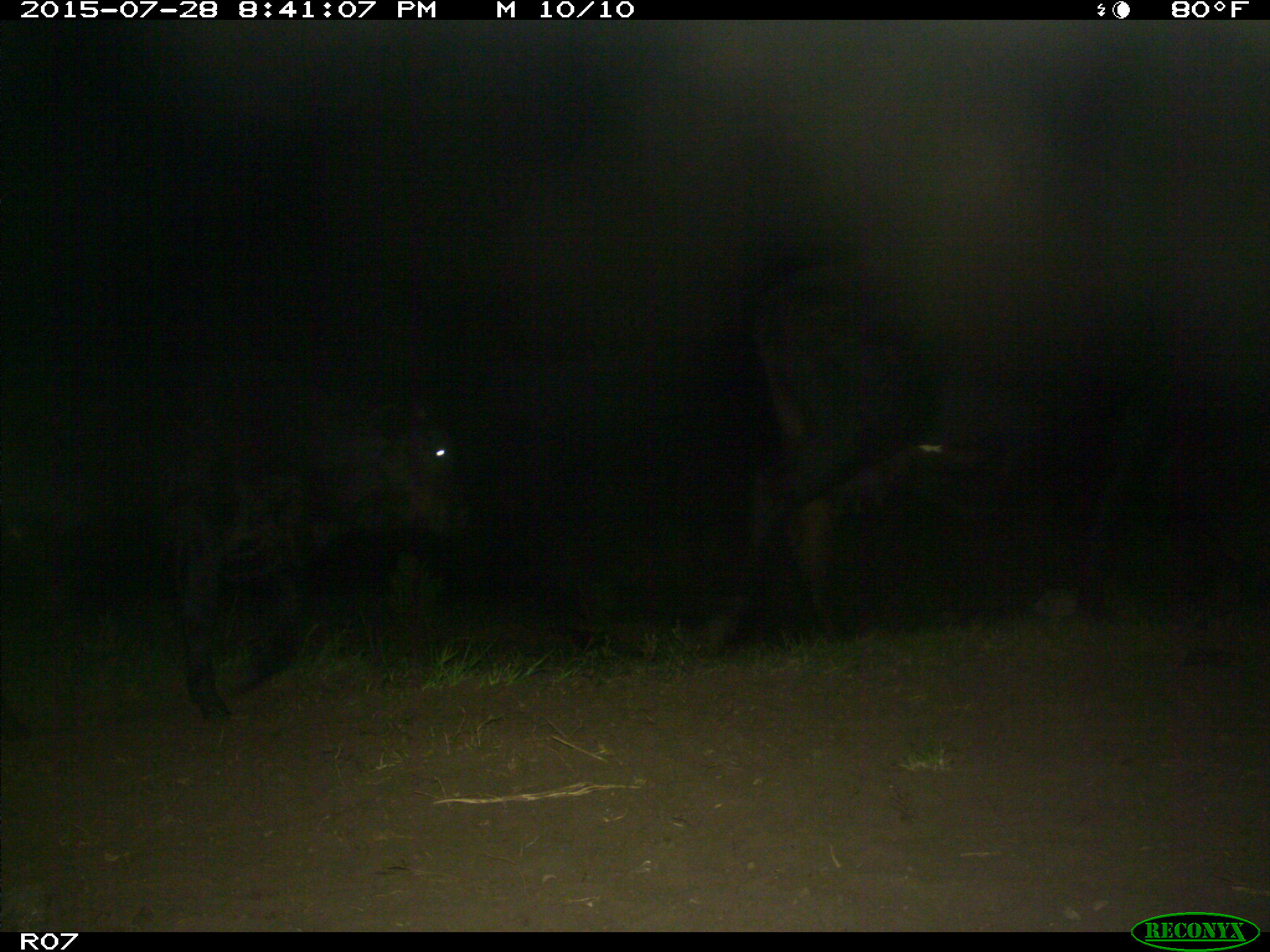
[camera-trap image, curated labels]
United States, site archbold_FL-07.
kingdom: Animalia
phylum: Chordata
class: Mammalia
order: Artiodactyla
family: Bovidae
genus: Bos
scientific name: Bos taurus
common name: domestic cow